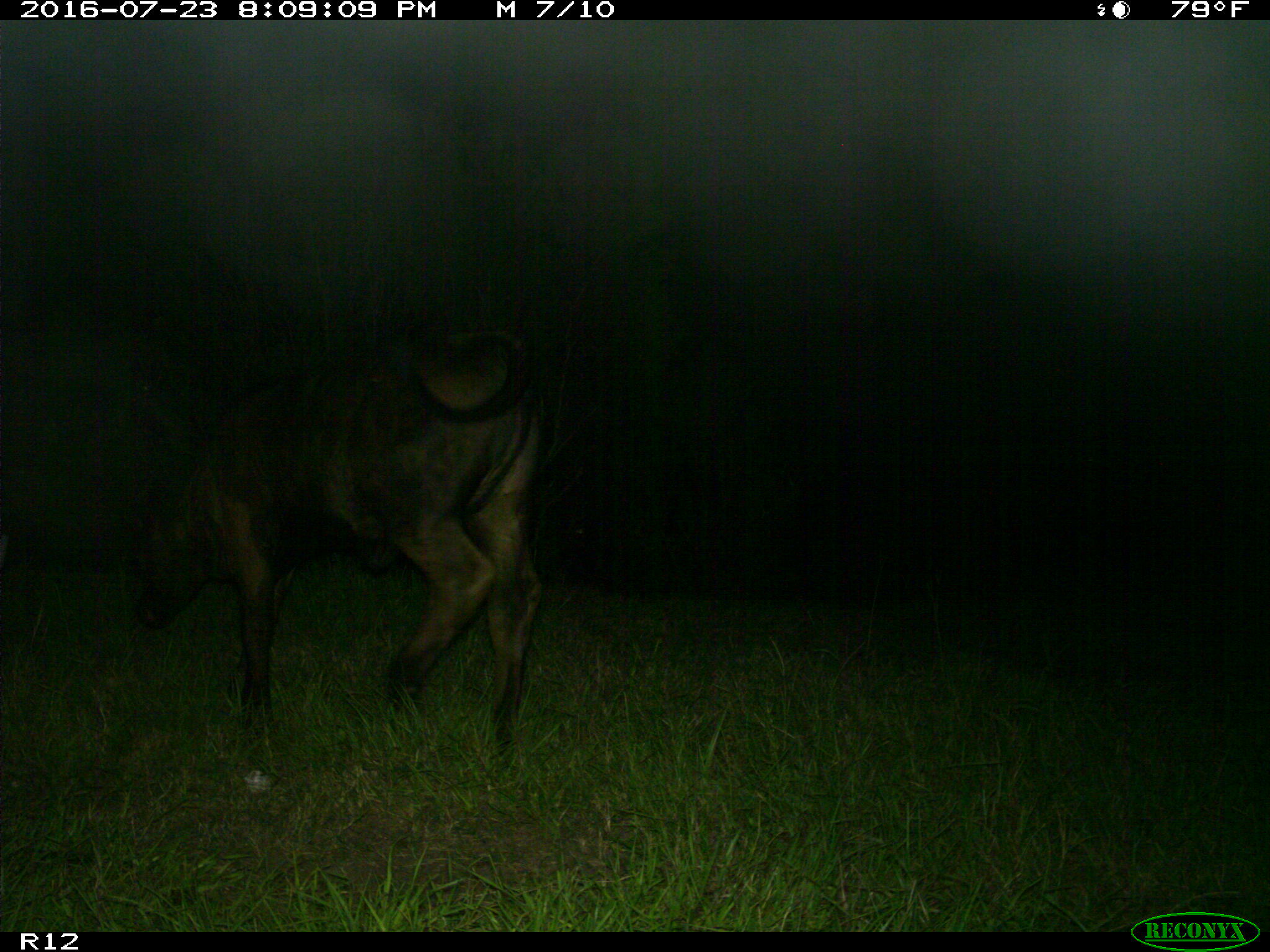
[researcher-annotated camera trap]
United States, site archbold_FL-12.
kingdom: Animalia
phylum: Chordata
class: Mammalia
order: Artiodactyla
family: Bovidae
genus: Bos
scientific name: Bos taurus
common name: domestic cow